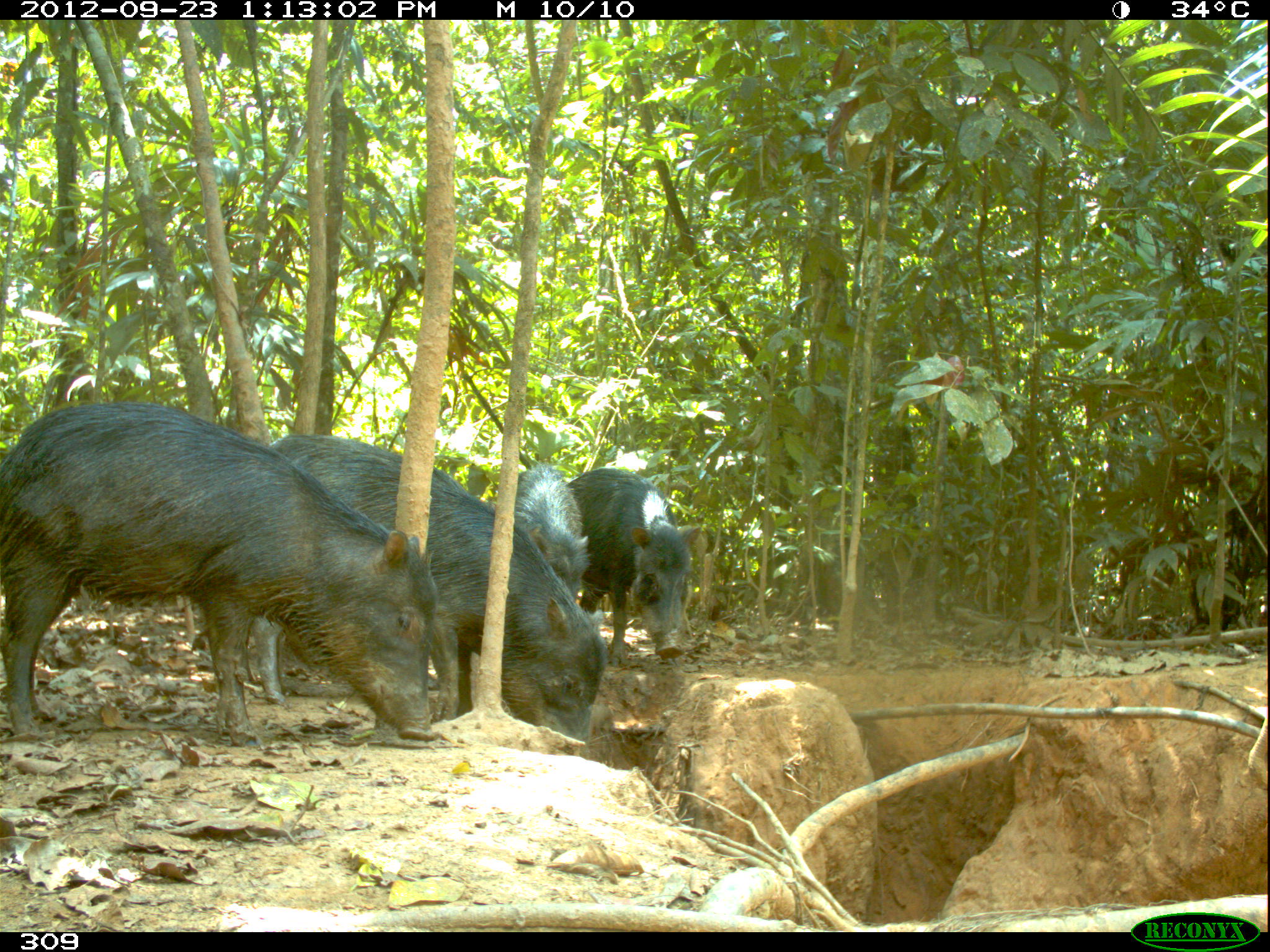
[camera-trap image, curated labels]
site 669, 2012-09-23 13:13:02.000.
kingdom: Animalia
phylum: Chordata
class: Mammalia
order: Artiodactyla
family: Tayassuidae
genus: Tayassu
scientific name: Tayassu pecari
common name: white-lipped peccary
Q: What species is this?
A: Tayassu pecari (white-lipped peccary).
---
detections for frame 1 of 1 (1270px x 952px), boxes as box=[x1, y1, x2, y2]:
tayassu pecari: box=[3, 400, 433, 739]; box=[249, 434, 606, 753]; box=[566, 467, 700, 666]; box=[514, 463, 589, 601]